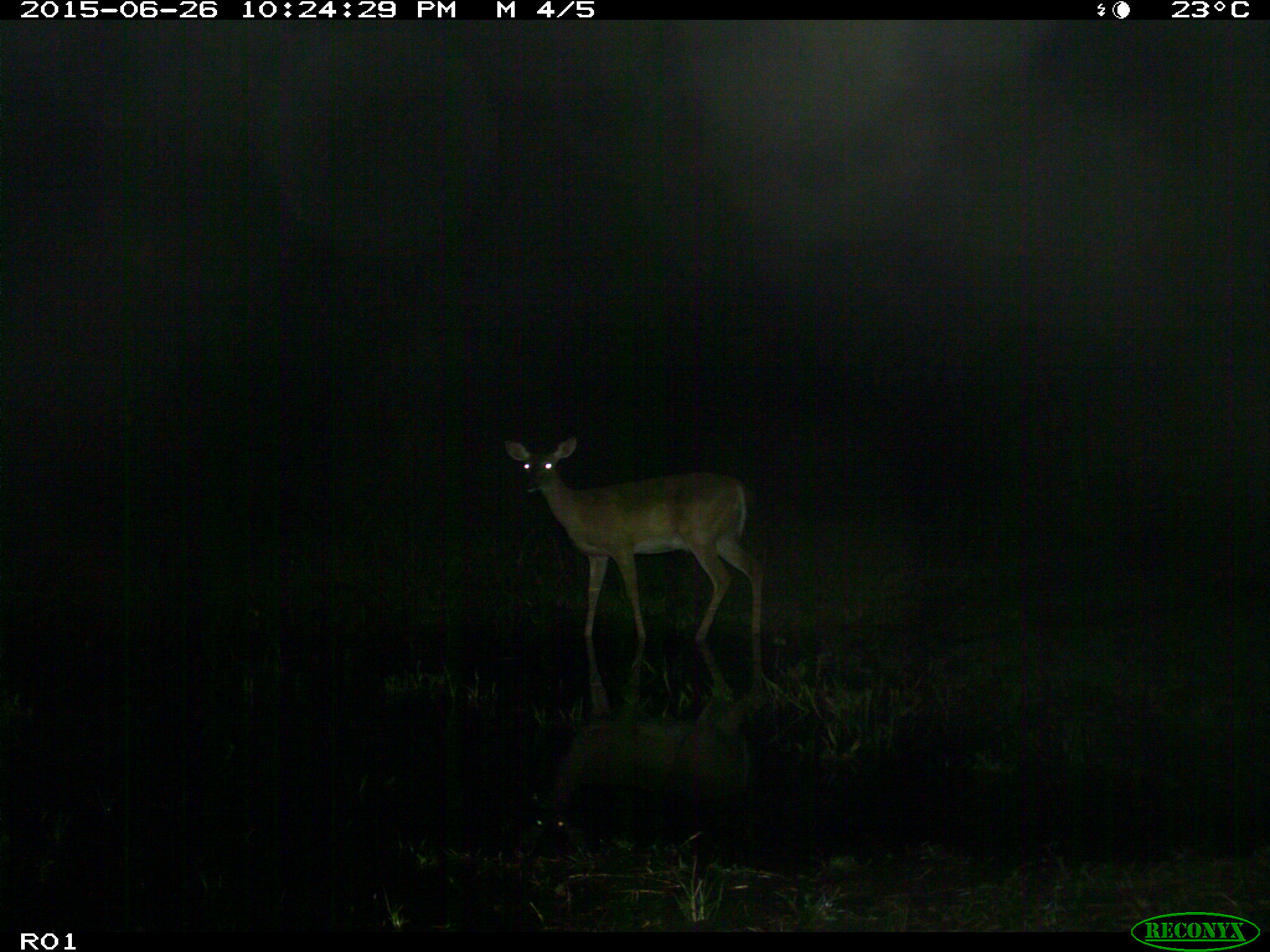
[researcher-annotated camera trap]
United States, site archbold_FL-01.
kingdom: Animalia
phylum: Chordata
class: Mammalia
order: Artiodactyla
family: Cervidae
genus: Odocoileus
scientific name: Odocoileus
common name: deer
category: unidentified deer